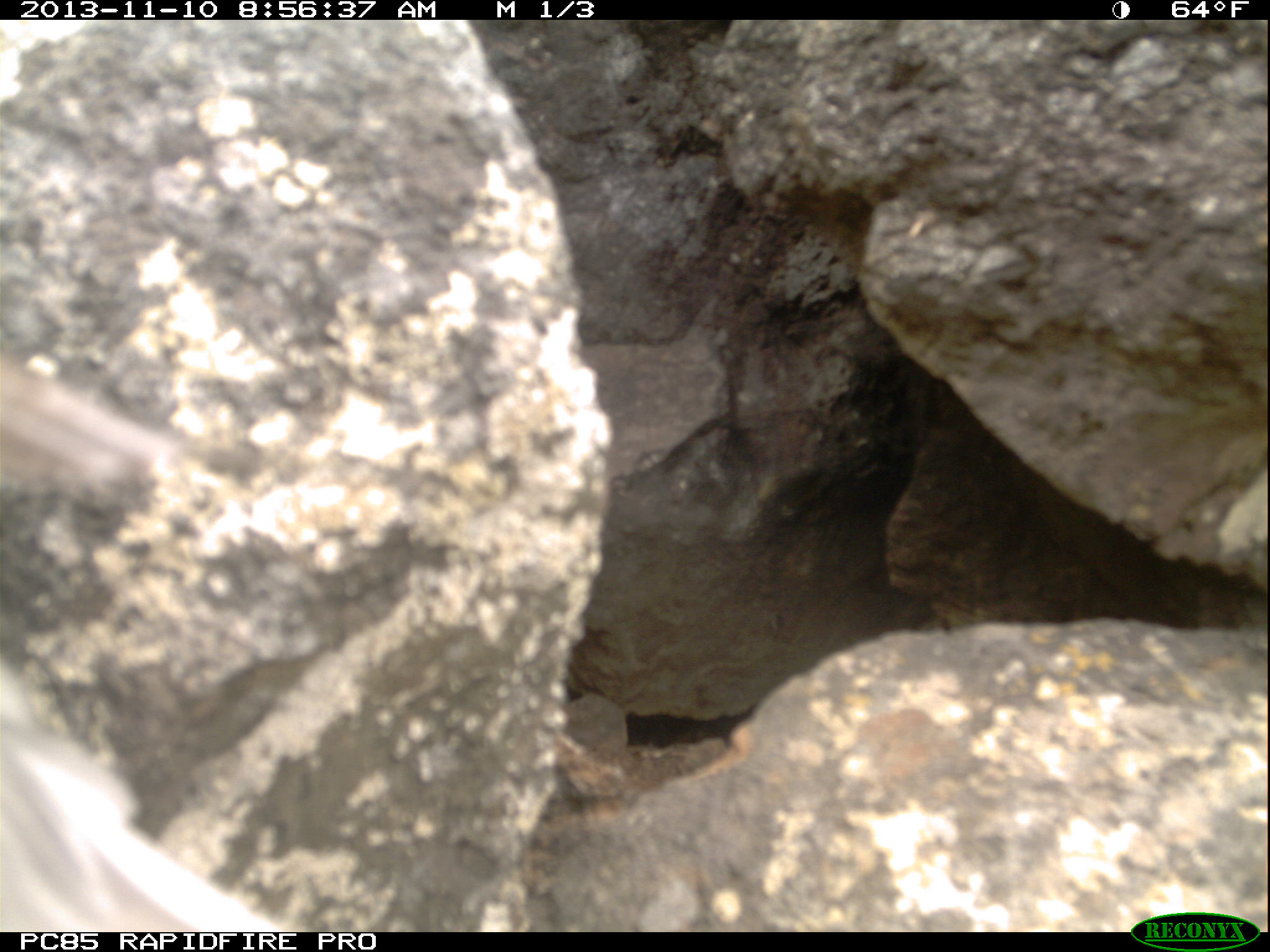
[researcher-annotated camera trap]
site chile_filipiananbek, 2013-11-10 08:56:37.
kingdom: Animalia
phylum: Chordata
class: Aves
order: Procellariiformes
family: Procellariidae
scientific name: Procellariidae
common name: petrel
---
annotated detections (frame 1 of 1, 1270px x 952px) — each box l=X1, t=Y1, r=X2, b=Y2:
petrel: l=0, t=358, r=294, b=930